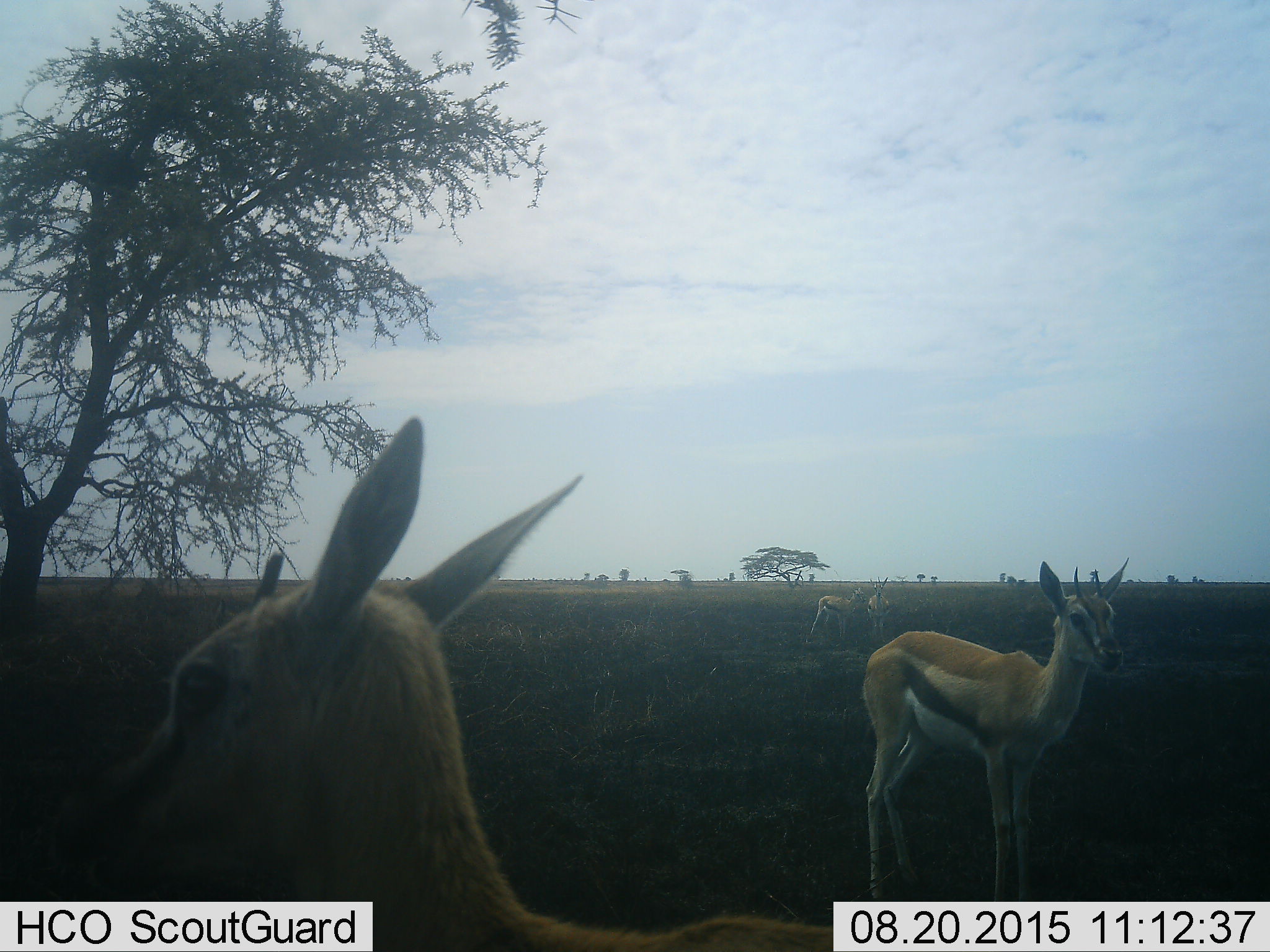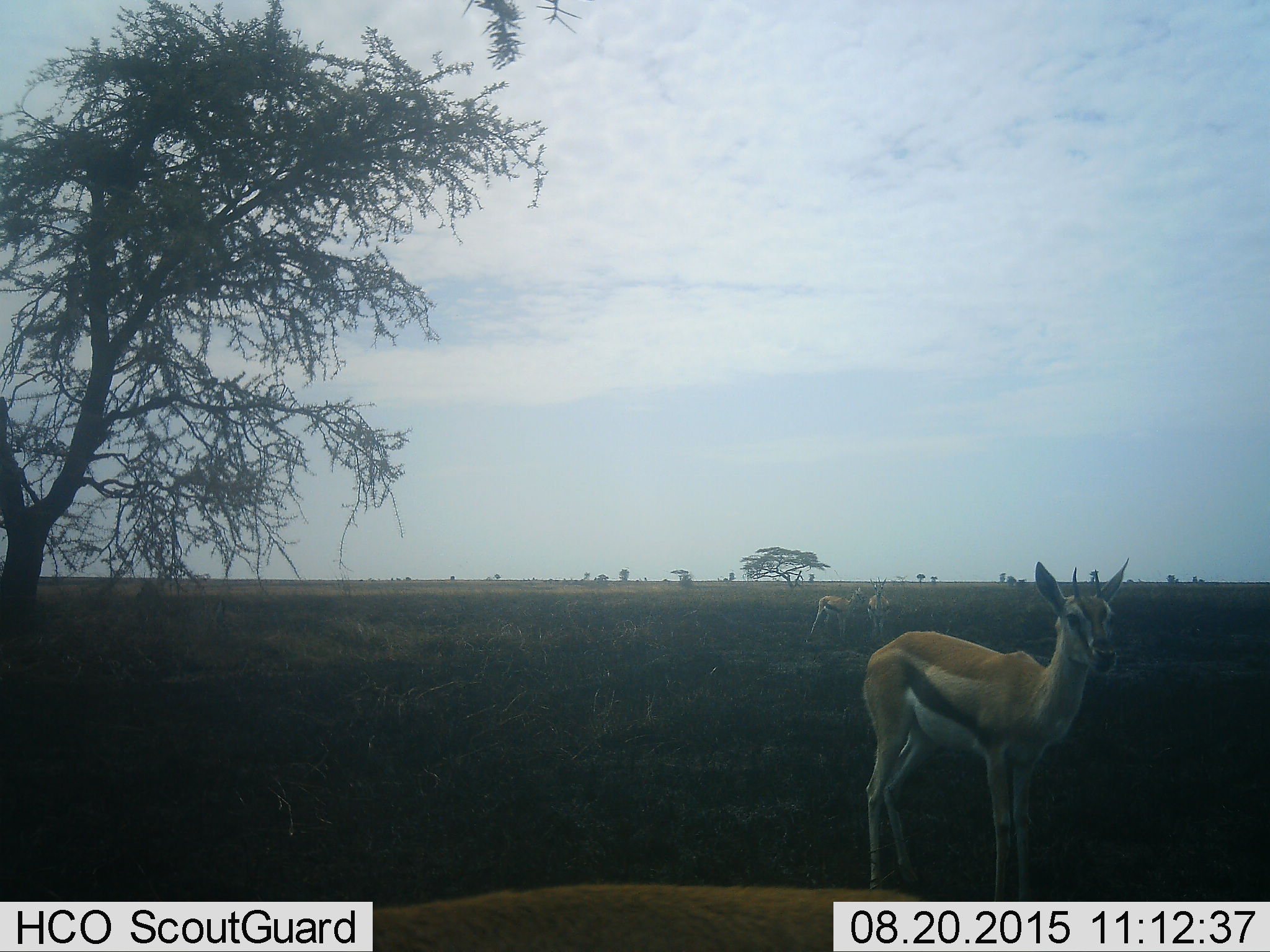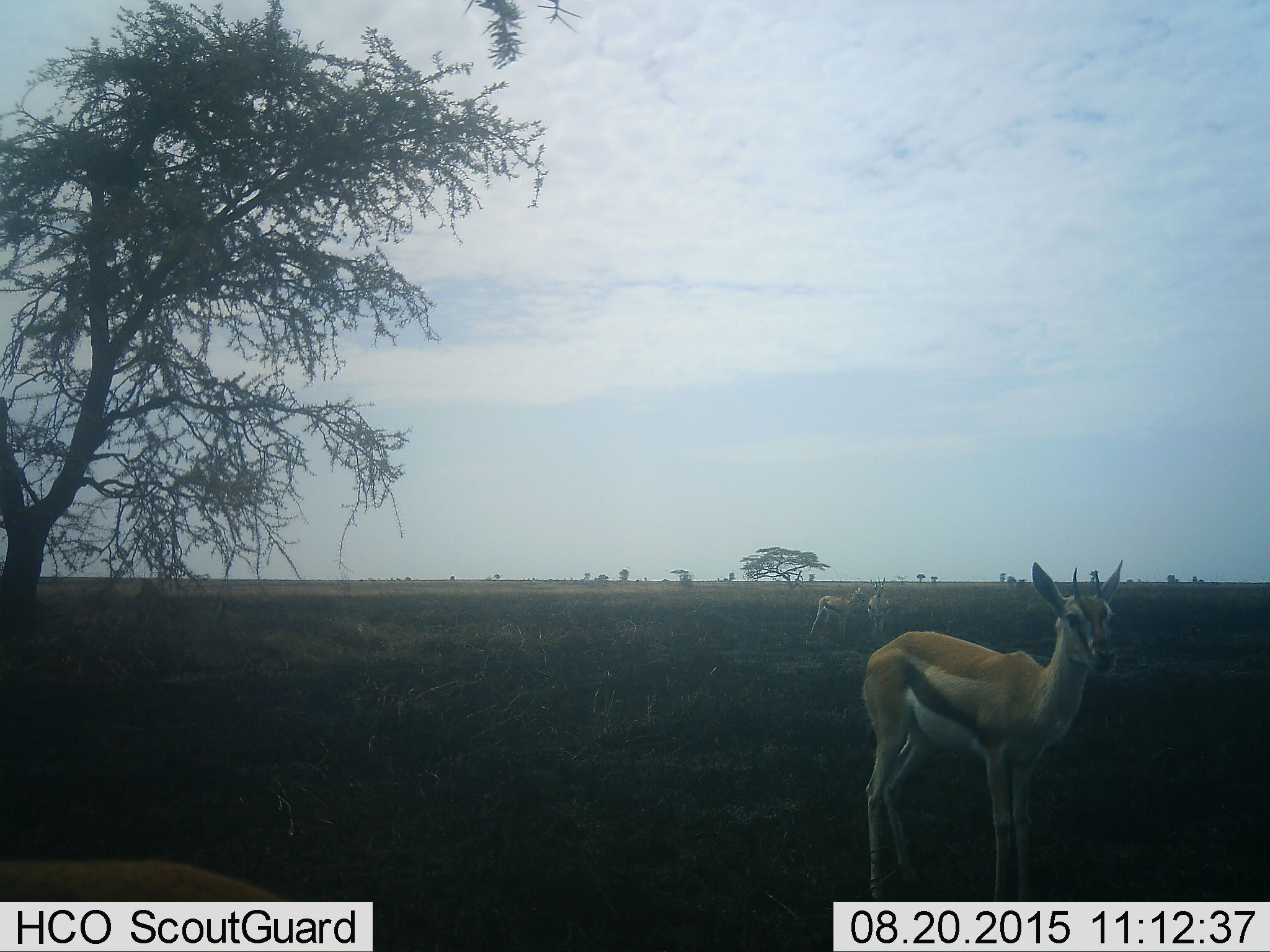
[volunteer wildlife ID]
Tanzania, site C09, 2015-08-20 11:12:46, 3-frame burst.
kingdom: Animalia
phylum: Chordata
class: Mammalia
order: Artiodactyla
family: Bovidae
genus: Eudorcas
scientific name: Eudorcas thomsonii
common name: thomson's gazelle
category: gazellethomsons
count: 4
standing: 93%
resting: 7%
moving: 43%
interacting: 0%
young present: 29%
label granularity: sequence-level